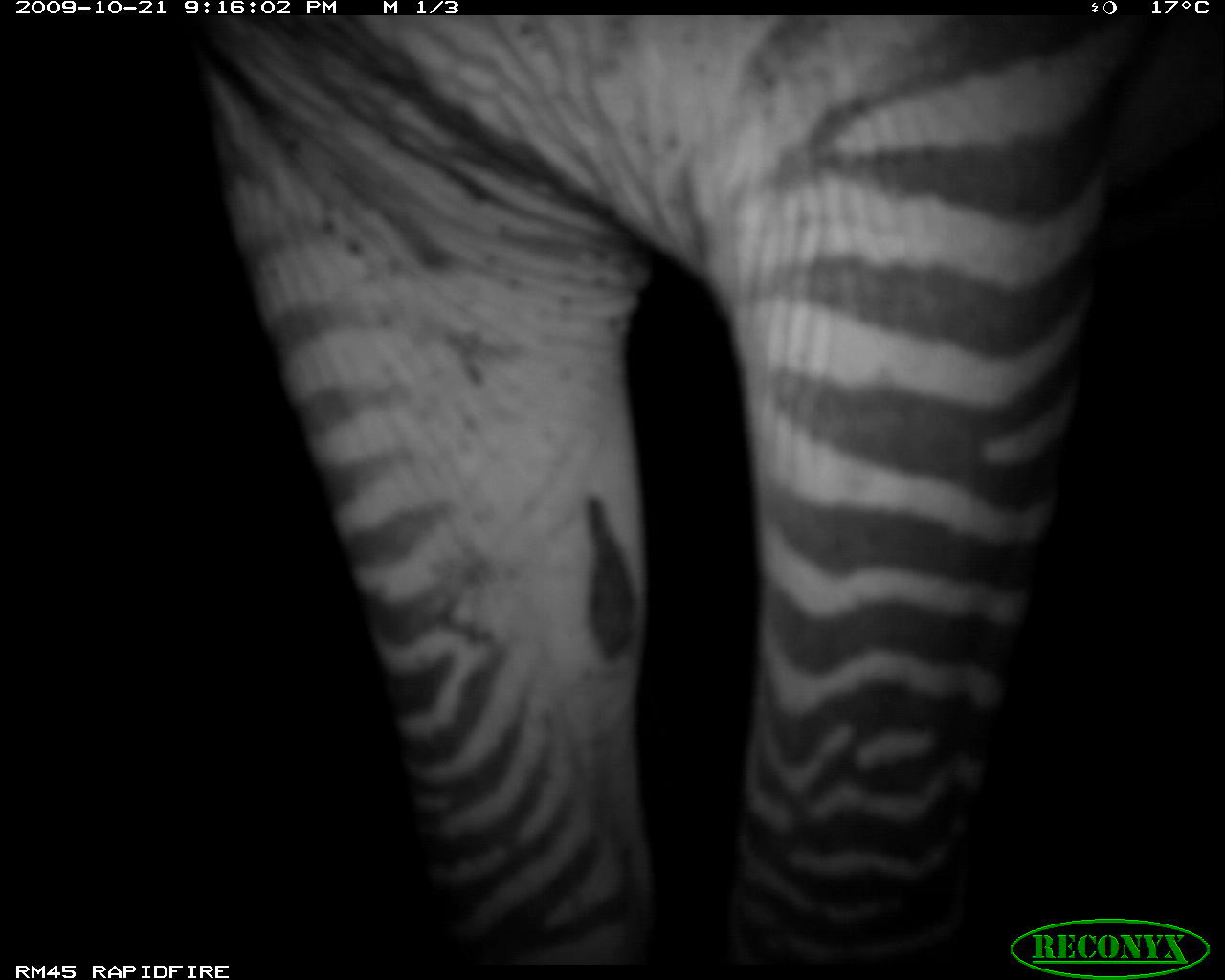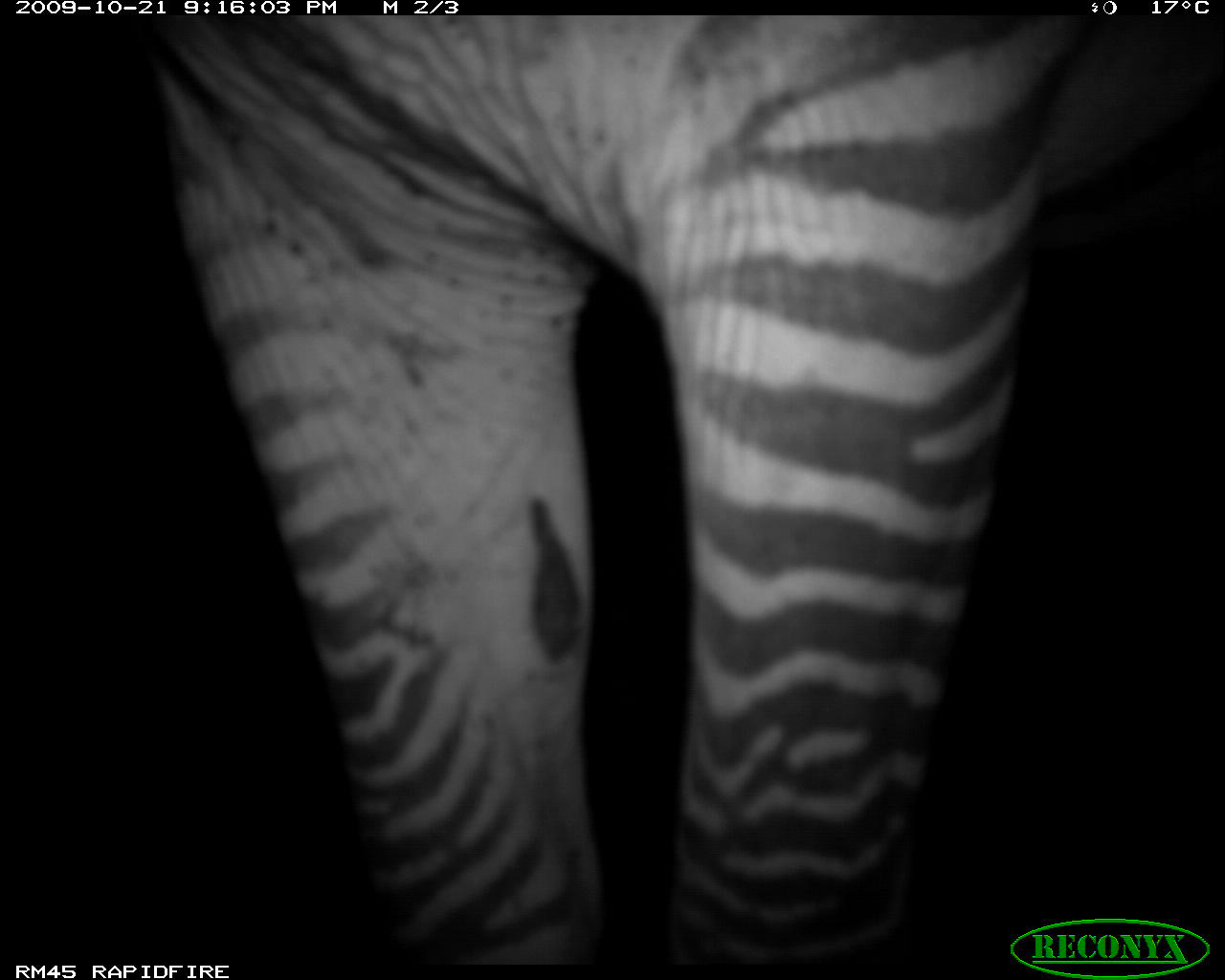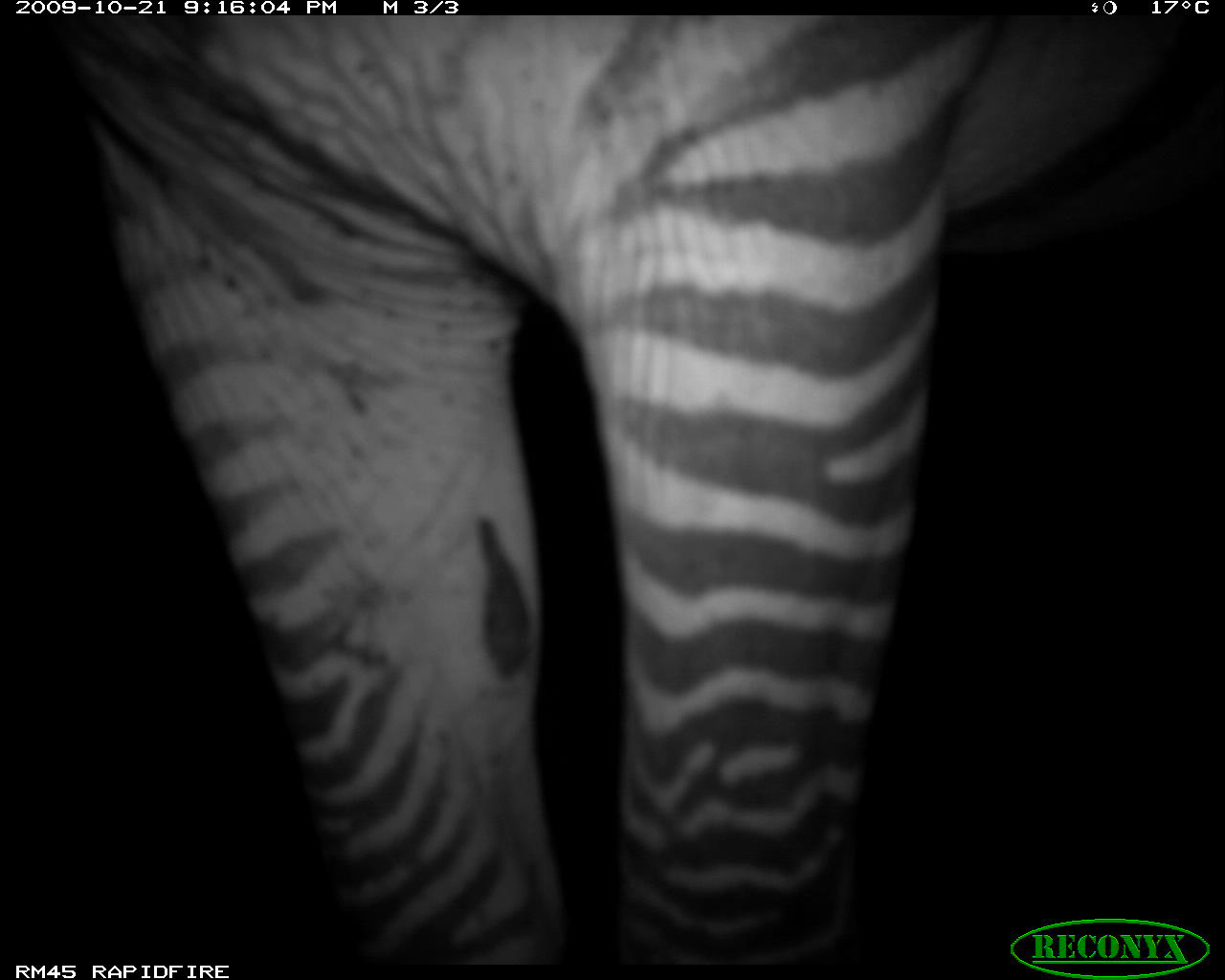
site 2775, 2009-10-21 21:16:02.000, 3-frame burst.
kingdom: Animalia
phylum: Chordata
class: Mammalia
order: Perissodactyla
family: Equidae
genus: Equus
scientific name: Equus quagga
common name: plains zebra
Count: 1.